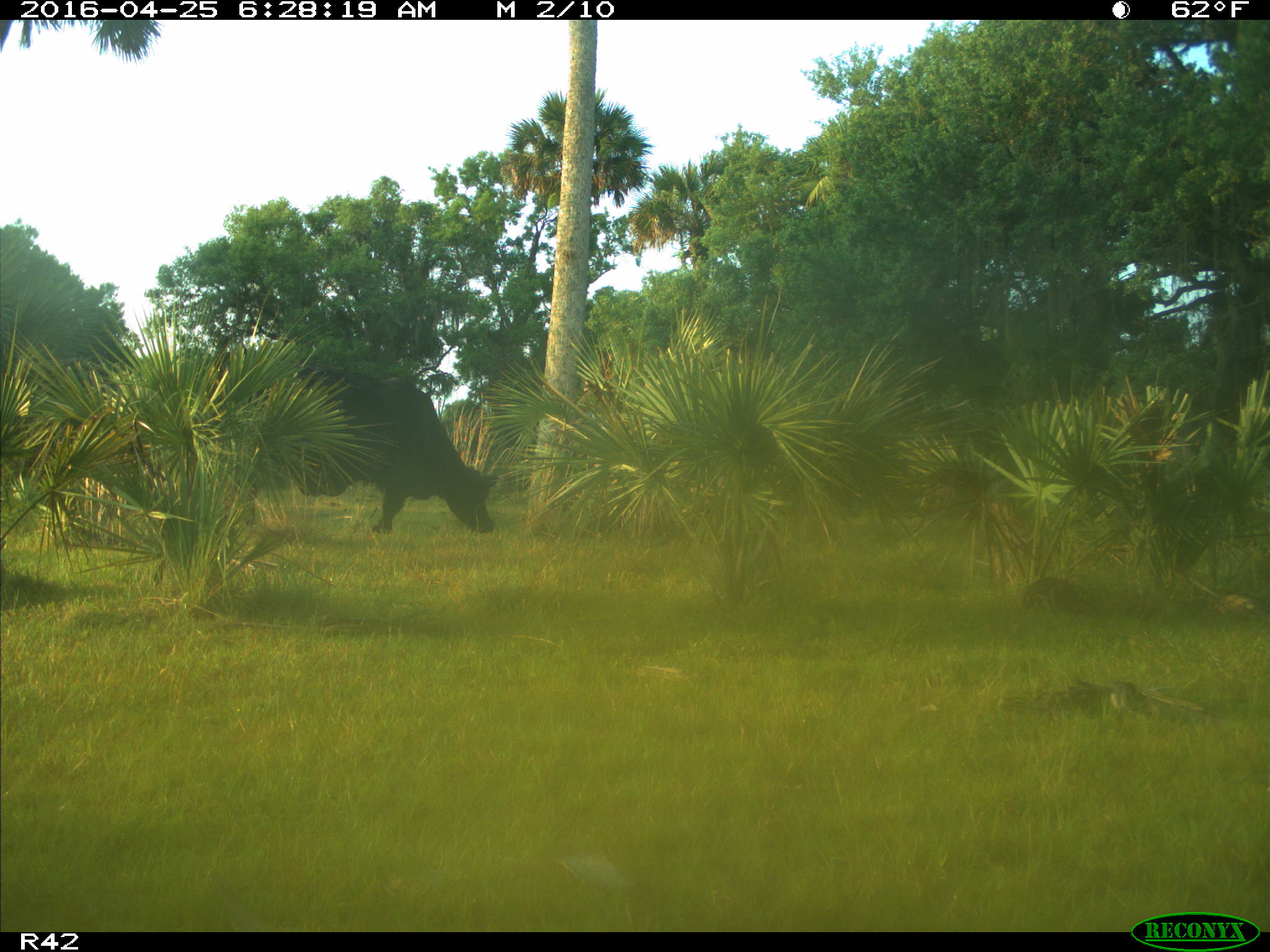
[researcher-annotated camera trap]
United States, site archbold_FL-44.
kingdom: Animalia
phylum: Chordata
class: Mammalia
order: Artiodactyla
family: Bovidae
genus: Bos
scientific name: Bos taurus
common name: domestic cow